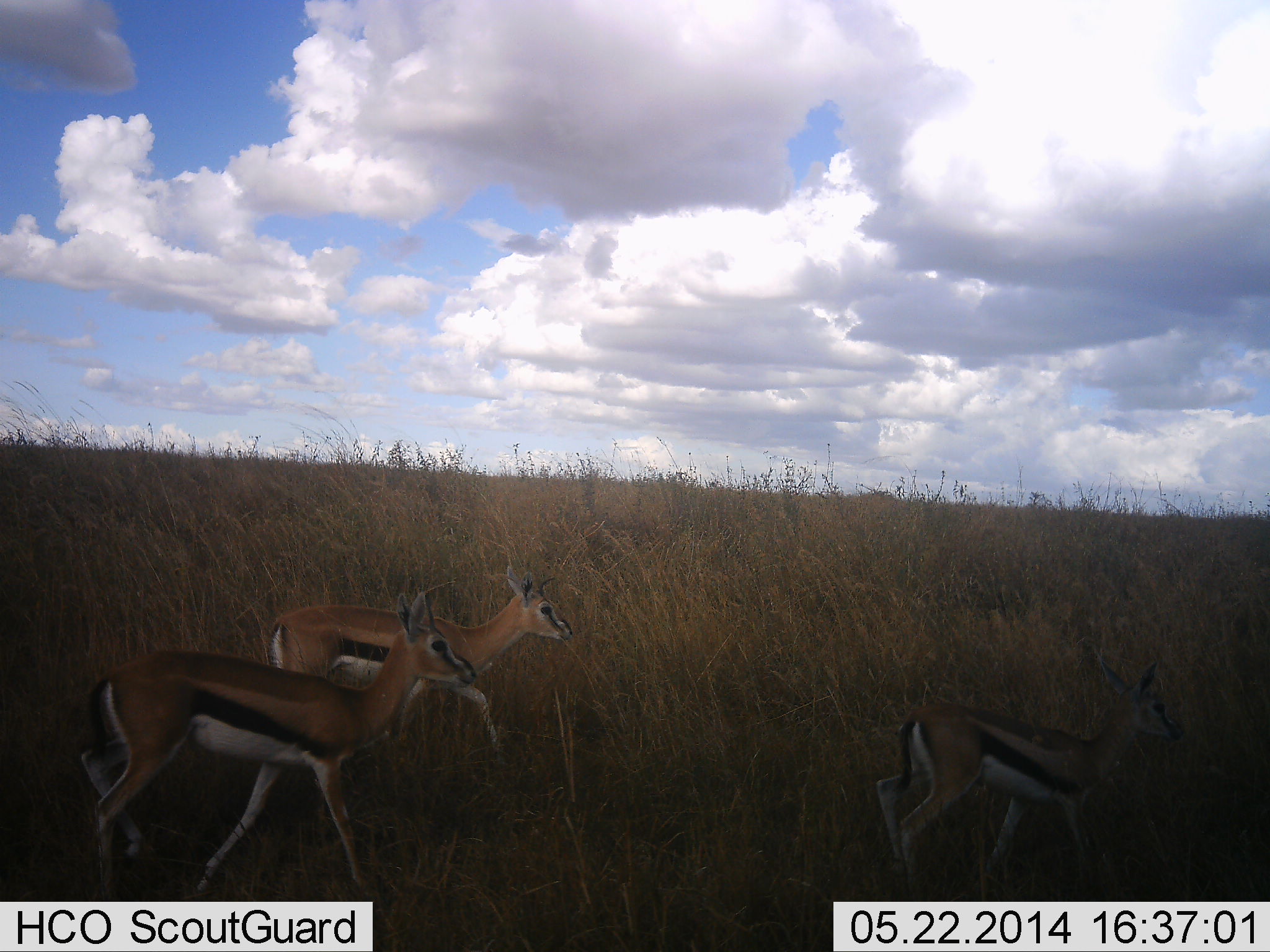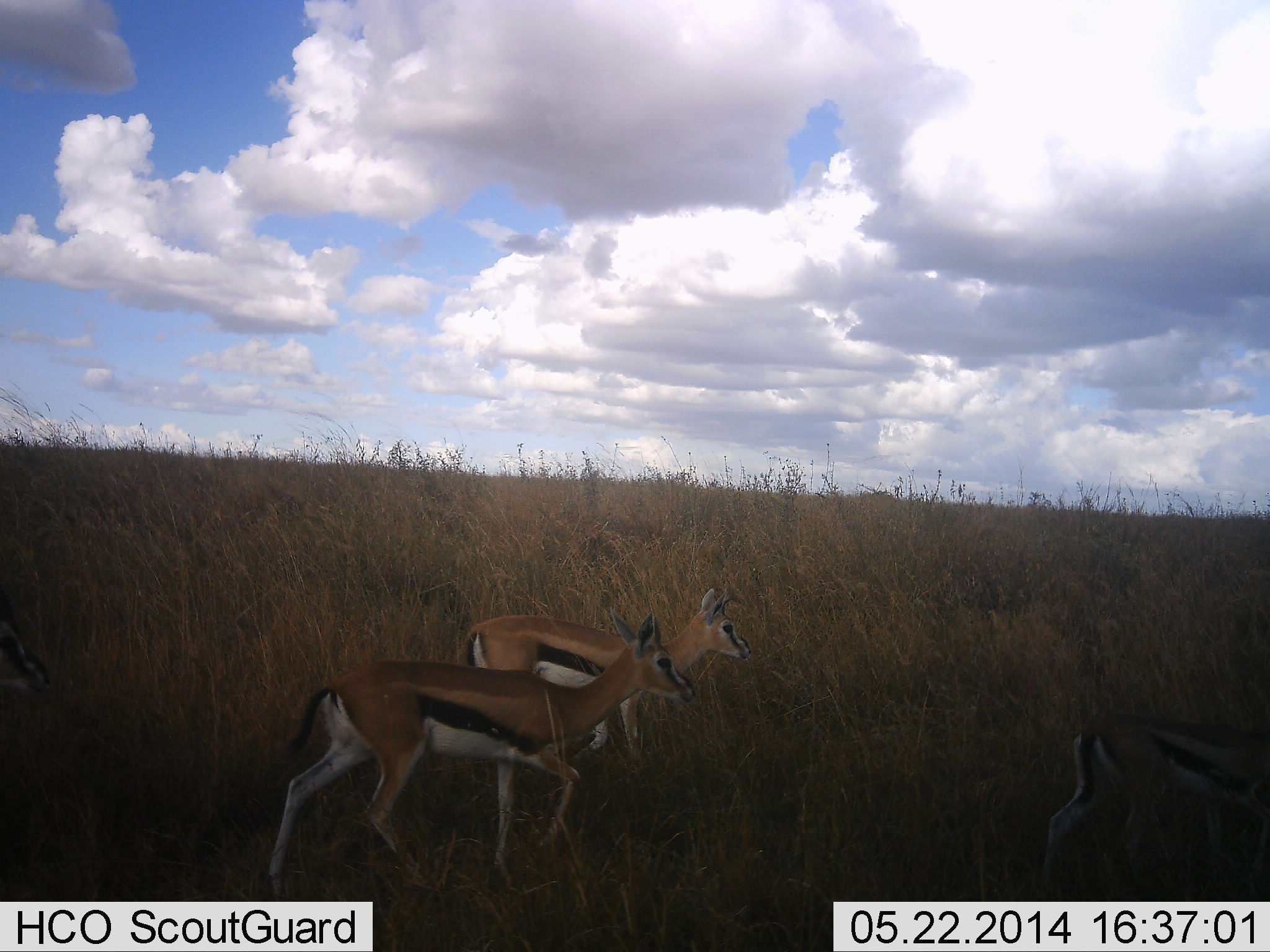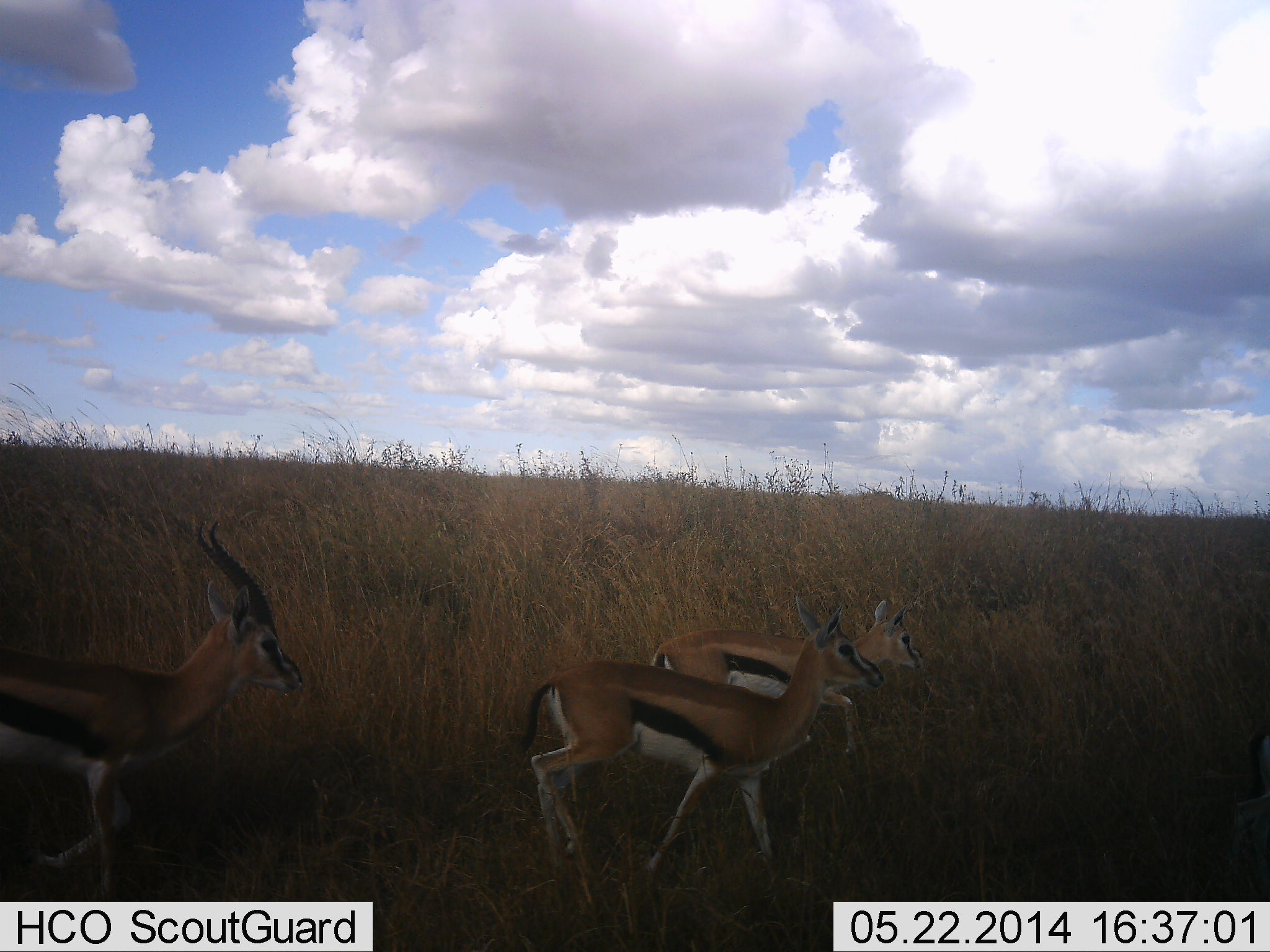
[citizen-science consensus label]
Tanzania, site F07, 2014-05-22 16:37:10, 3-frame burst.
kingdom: Animalia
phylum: Chordata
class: Mammalia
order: Artiodactyla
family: Bovidae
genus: Eudorcas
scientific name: Eudorcas thomsonii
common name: thomson's gazelle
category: gazellethomsons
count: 4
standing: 0%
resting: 0%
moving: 100%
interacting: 0%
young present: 10%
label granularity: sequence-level